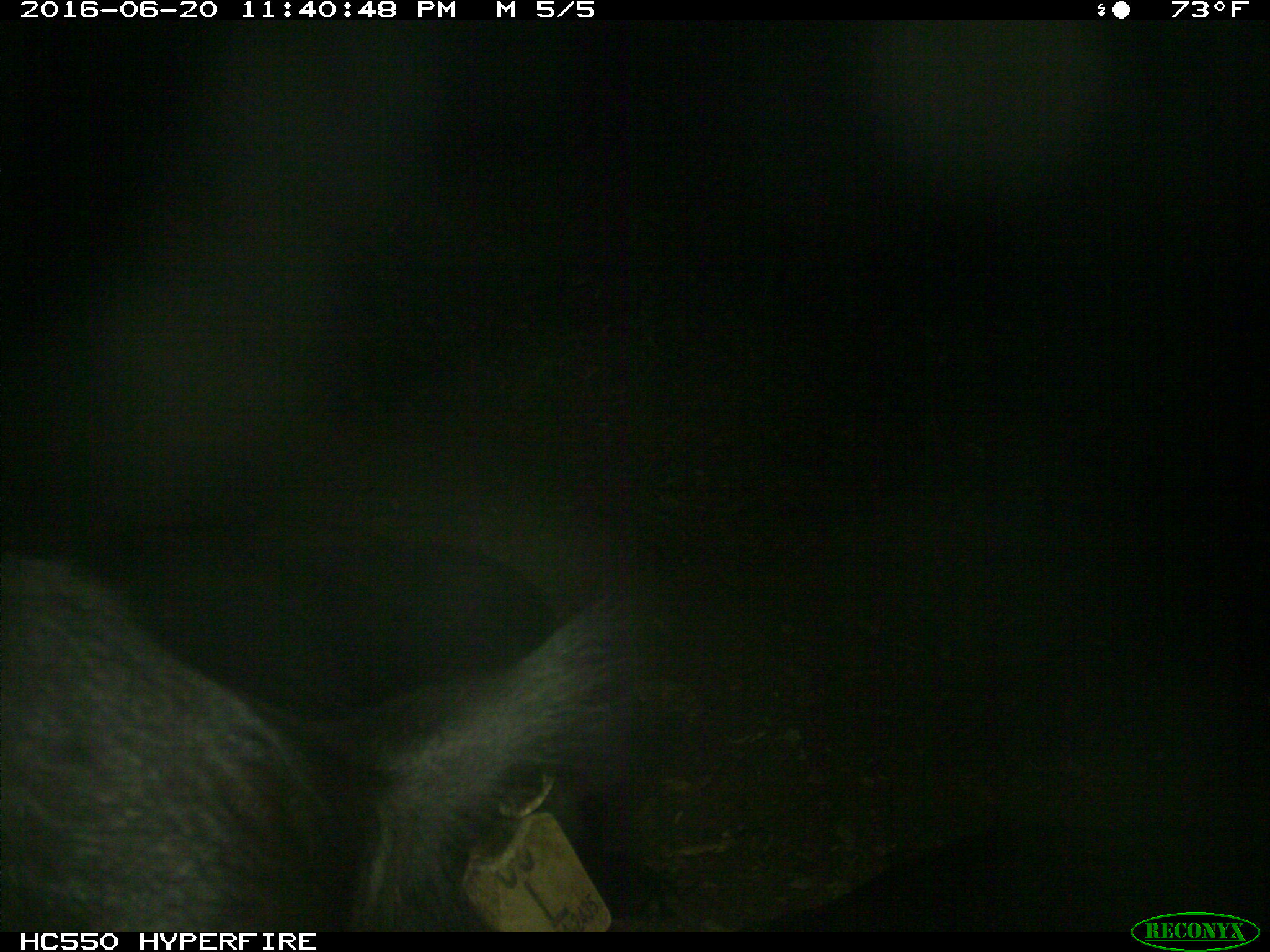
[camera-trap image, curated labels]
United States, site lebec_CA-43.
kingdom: Animalia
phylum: Chordata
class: Mammalia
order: Artiodactyla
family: Bovidae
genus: Bos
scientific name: Bos taurus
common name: domestic cow